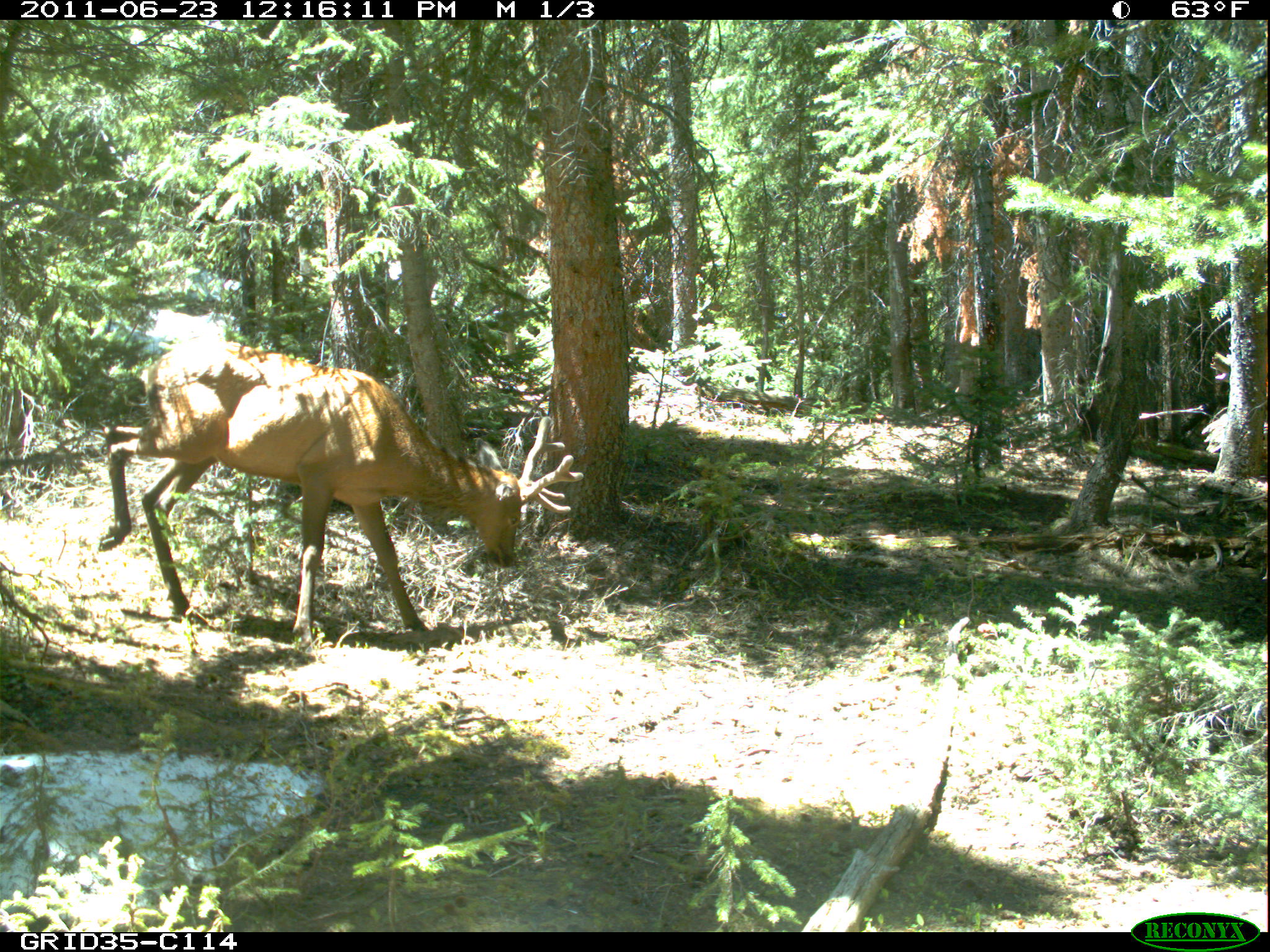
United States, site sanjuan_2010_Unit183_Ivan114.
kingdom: Animalia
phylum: Chordata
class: Mammalia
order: Artiodactyla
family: Cervidae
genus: Cervus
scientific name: Cervus elaphus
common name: red deer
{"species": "Cervus elaphus (red deer)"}